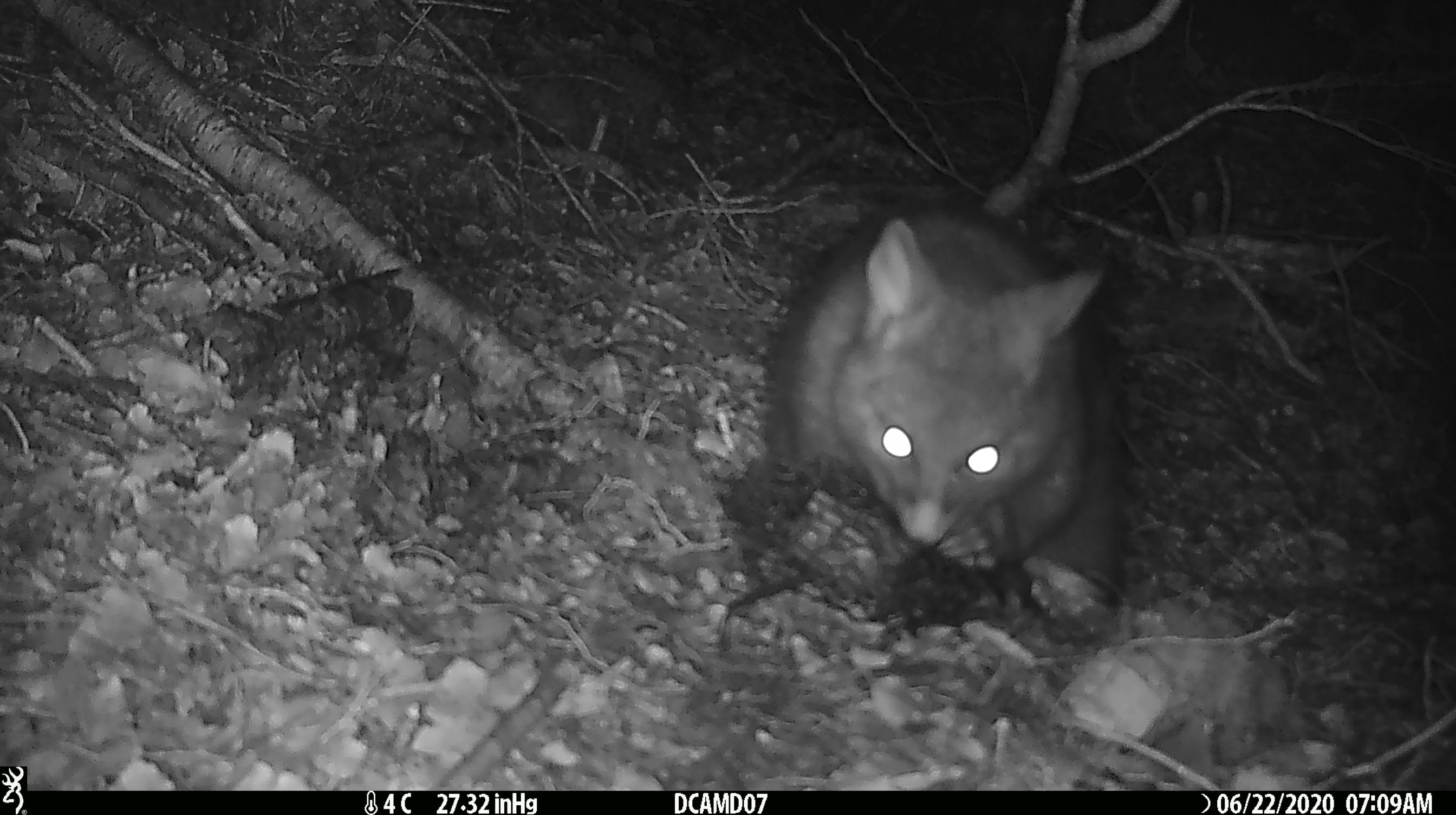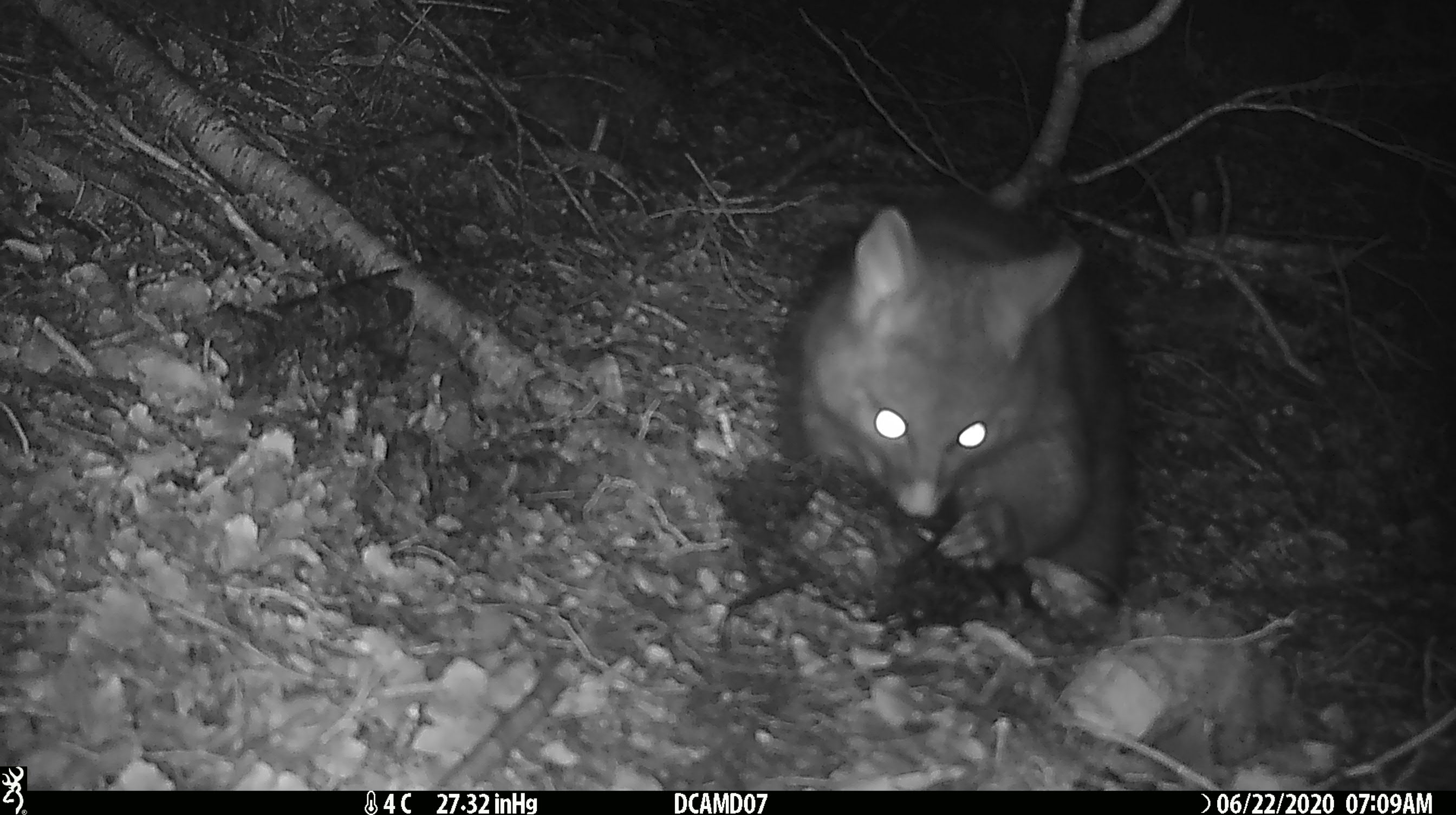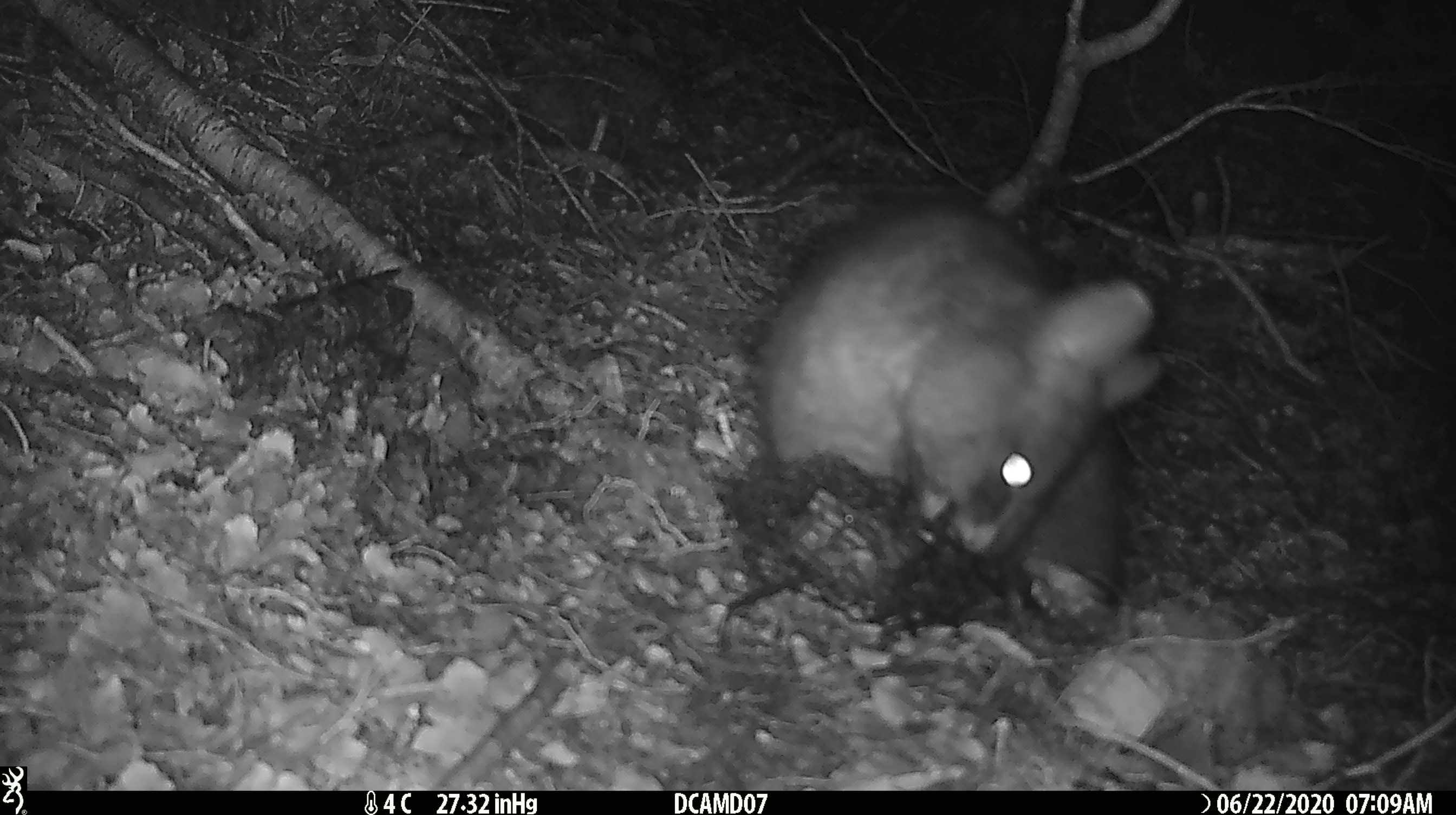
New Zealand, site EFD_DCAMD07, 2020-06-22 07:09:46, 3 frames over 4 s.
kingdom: Animalia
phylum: Chordata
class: Mammalia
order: Diprotodontia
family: Phalangeridae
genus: Trichosurus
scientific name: Trichosurus vulpecula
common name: common brushtail possum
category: possum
Possum (common brushtail possum) (Trichosurus vulpecula).